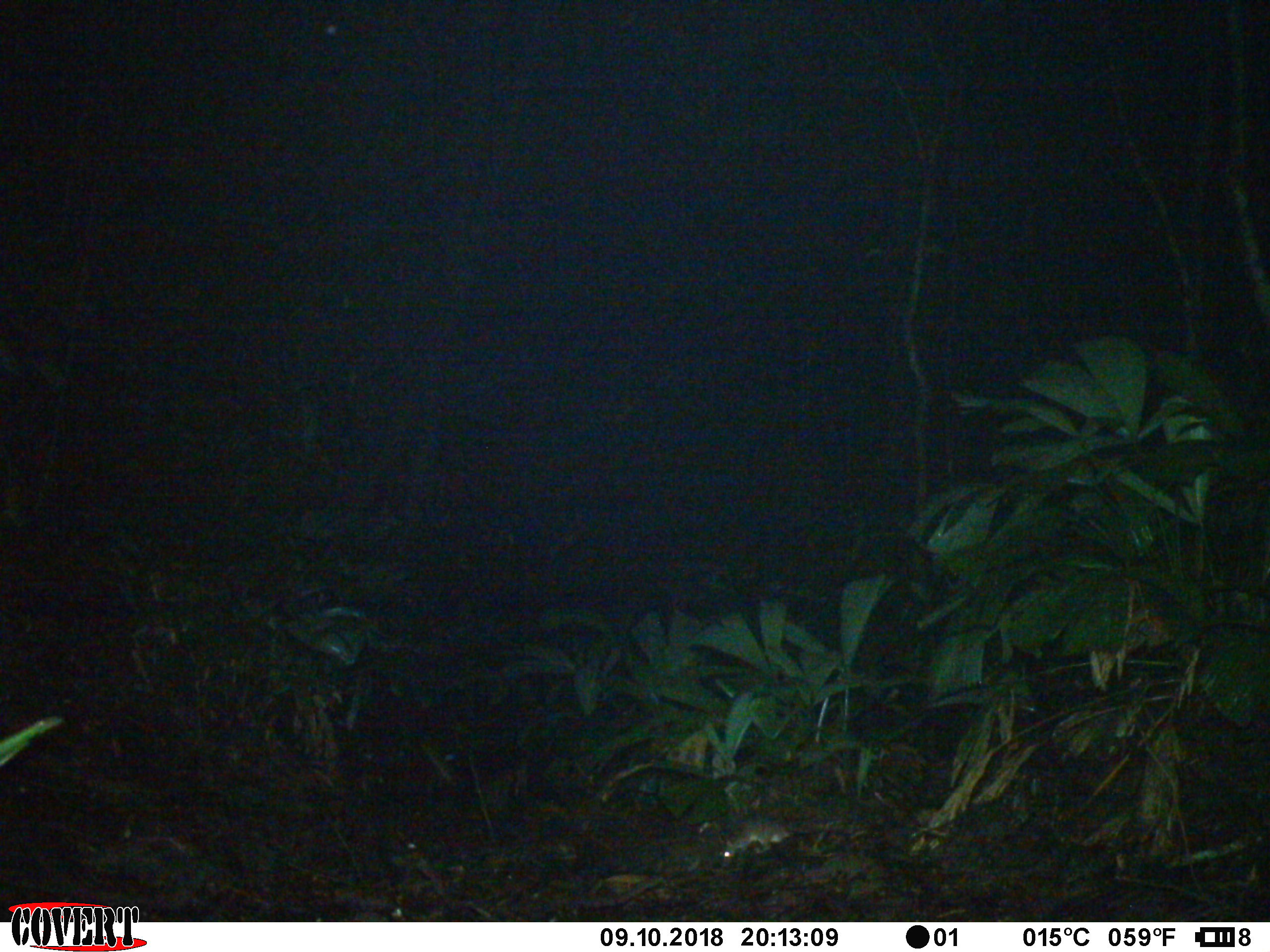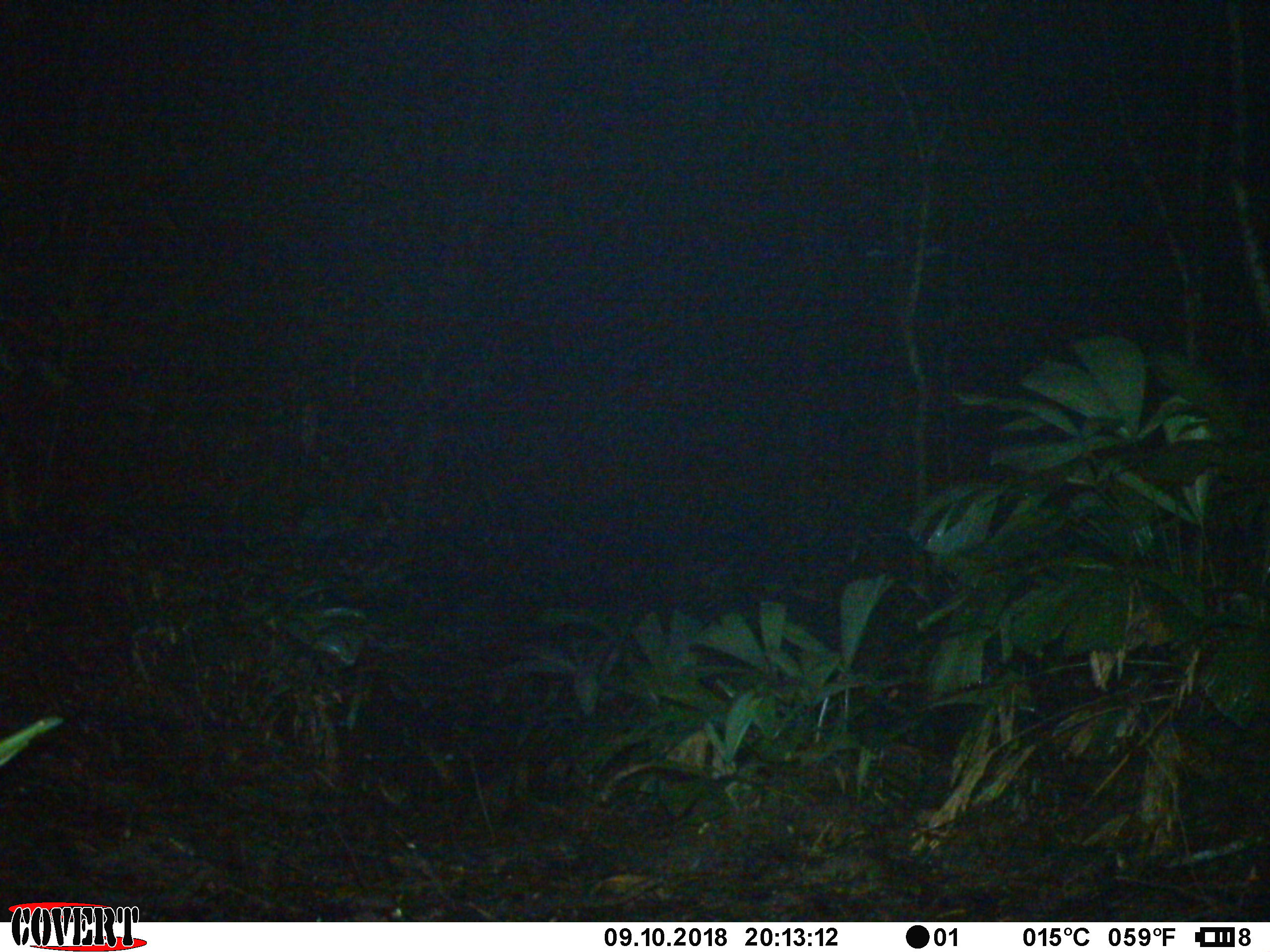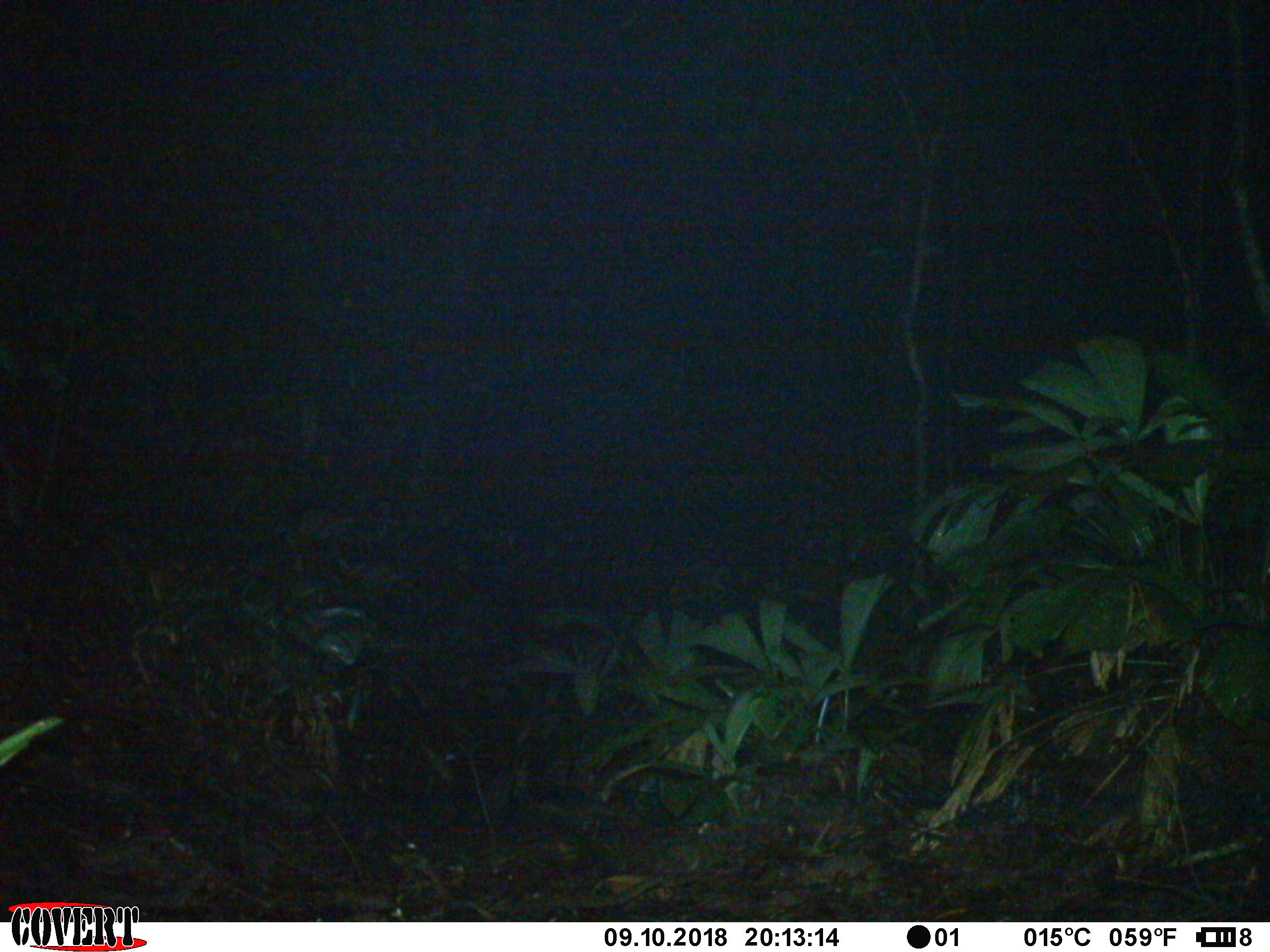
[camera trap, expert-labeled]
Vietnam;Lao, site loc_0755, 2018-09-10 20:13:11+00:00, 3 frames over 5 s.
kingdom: Animalia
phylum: Chordata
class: Mammalia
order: Rodentia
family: Muridae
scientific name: Muridae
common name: old-world mice and rats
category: unidentified murid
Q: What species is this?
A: Unidentified murid (old-world mice and rats) (Muridae).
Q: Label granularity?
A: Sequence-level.